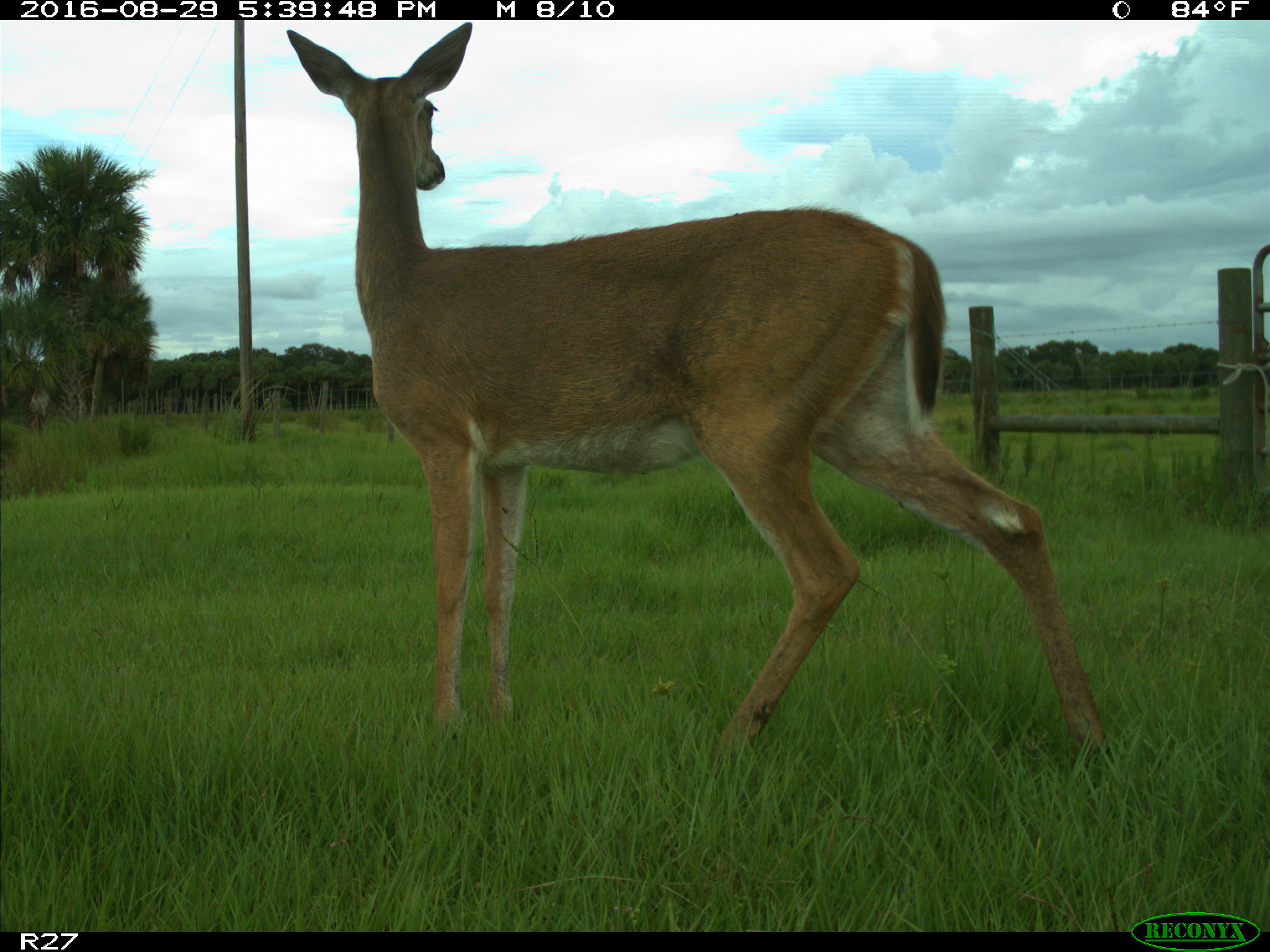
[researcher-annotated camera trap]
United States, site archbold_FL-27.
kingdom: Animalia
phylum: Chordata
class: Mammalia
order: Artiodactyla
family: Cervidae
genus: Odocoileus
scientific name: Odocoileus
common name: deer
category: unidentified deer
Unidentified deer (deer) (Odocoileus).